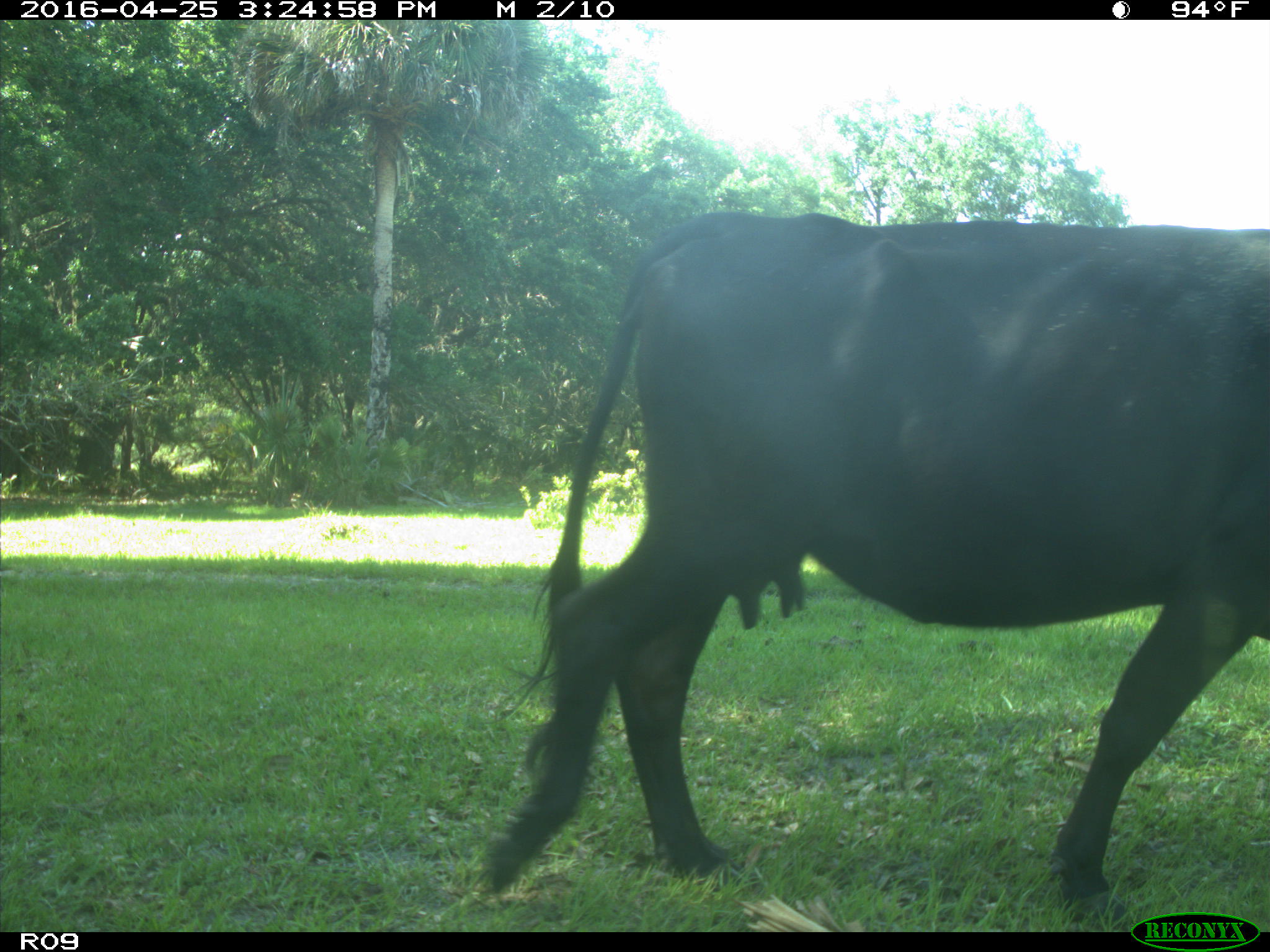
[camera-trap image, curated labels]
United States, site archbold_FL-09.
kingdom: Animalia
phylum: Chordata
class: Mammalia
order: Artiodactyla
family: Bovidae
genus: Bos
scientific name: Bos taurus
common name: domestic cow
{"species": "Bos taurus (domestic cow)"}